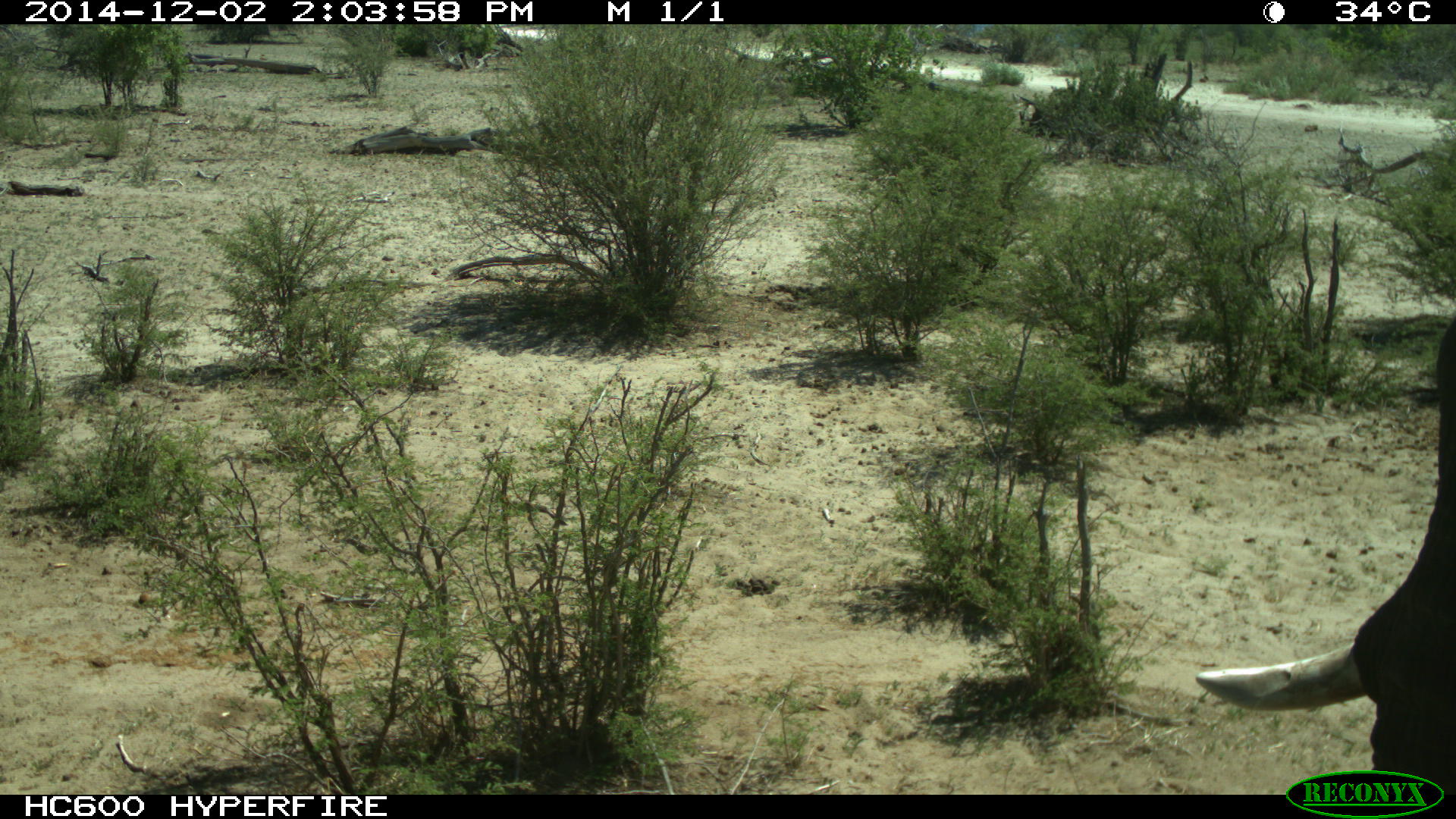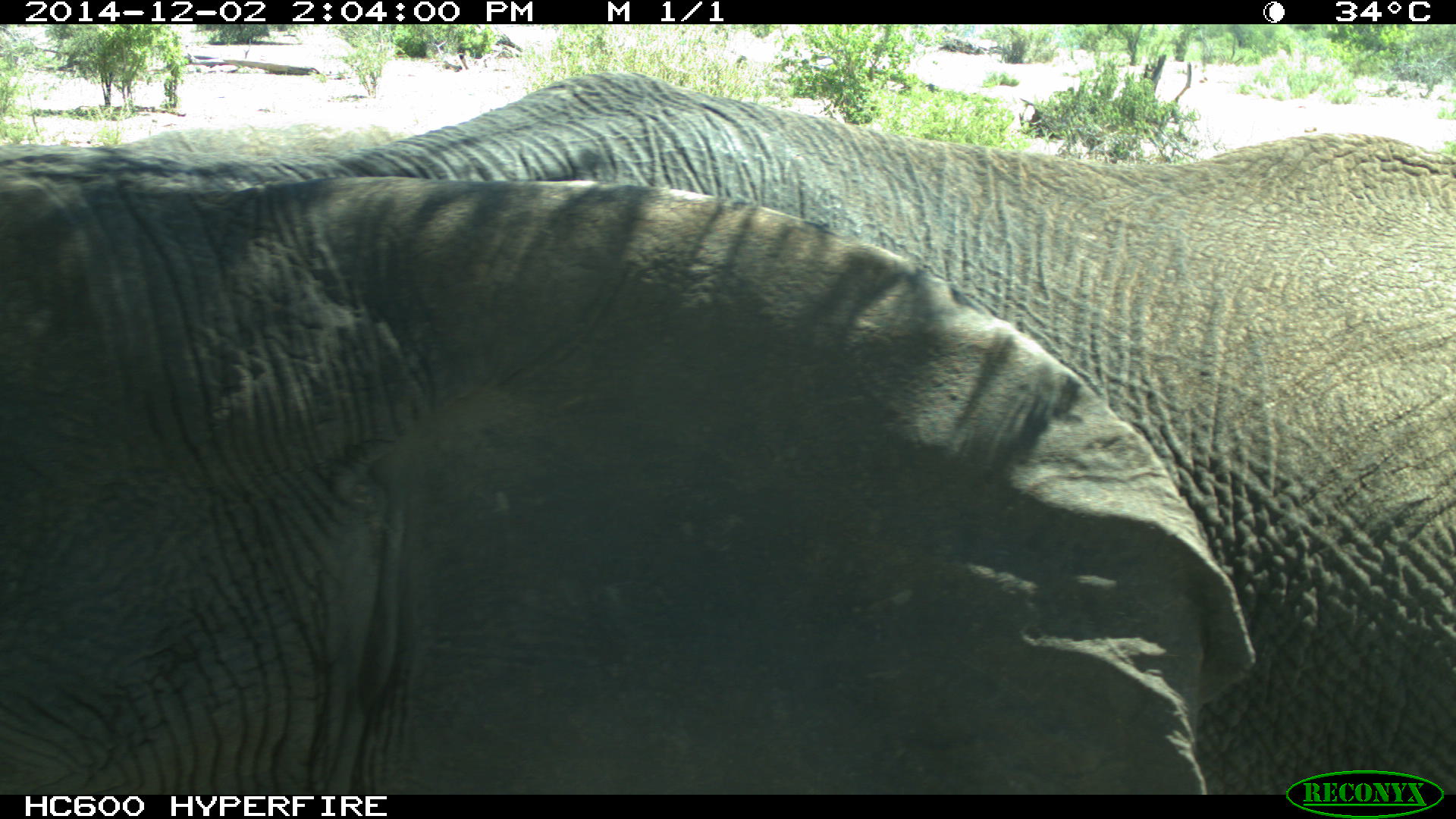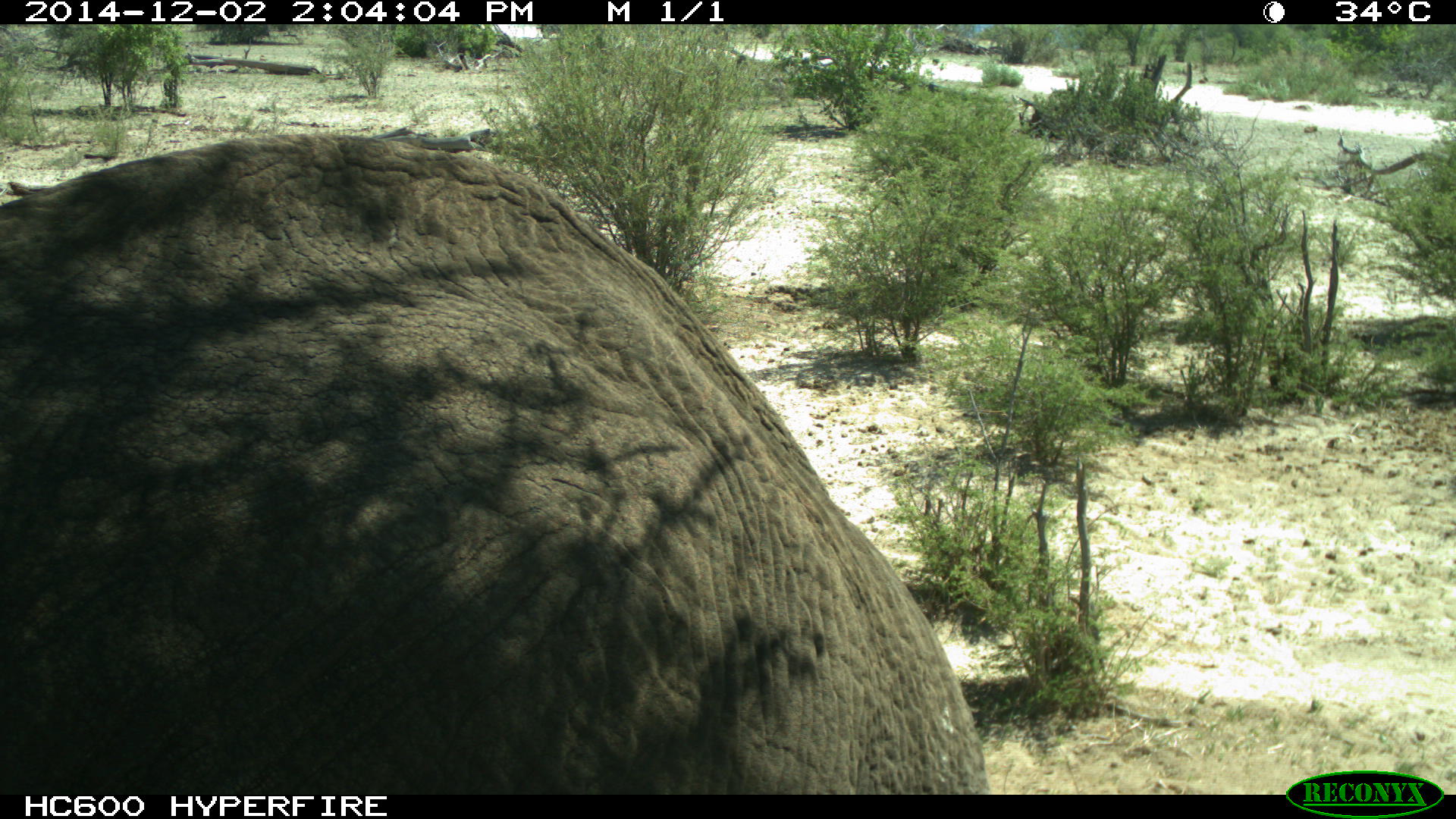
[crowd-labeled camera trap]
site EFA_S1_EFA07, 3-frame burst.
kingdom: Animalia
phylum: Chordata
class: Mammalia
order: Proboscidea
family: Elephantidae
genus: Loxodonta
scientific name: Loxodonta africana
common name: african bush elephant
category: elephant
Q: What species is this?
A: Elephant (african bush elephant) (Loxodonta africana).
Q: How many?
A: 1.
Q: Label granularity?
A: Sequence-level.